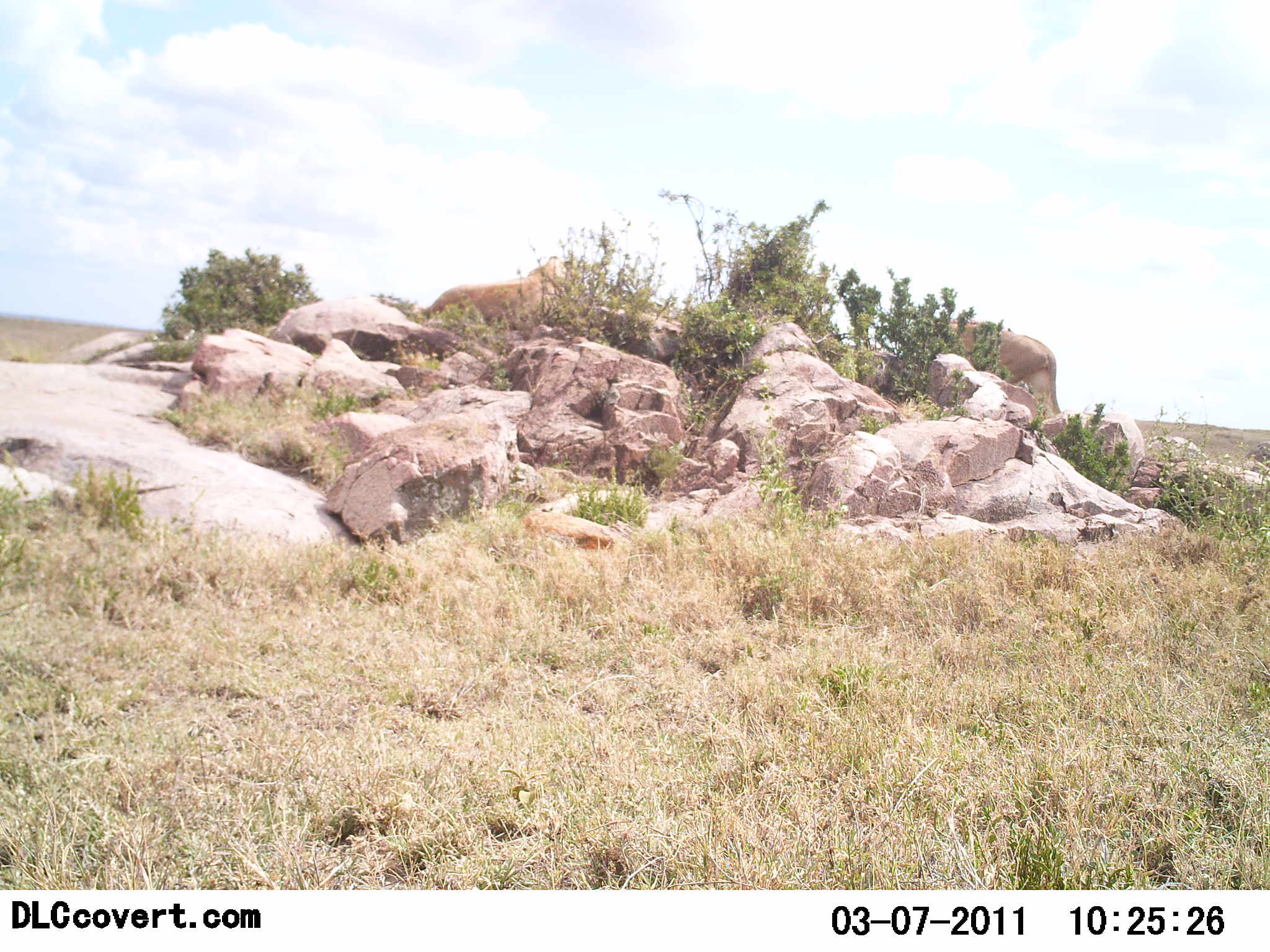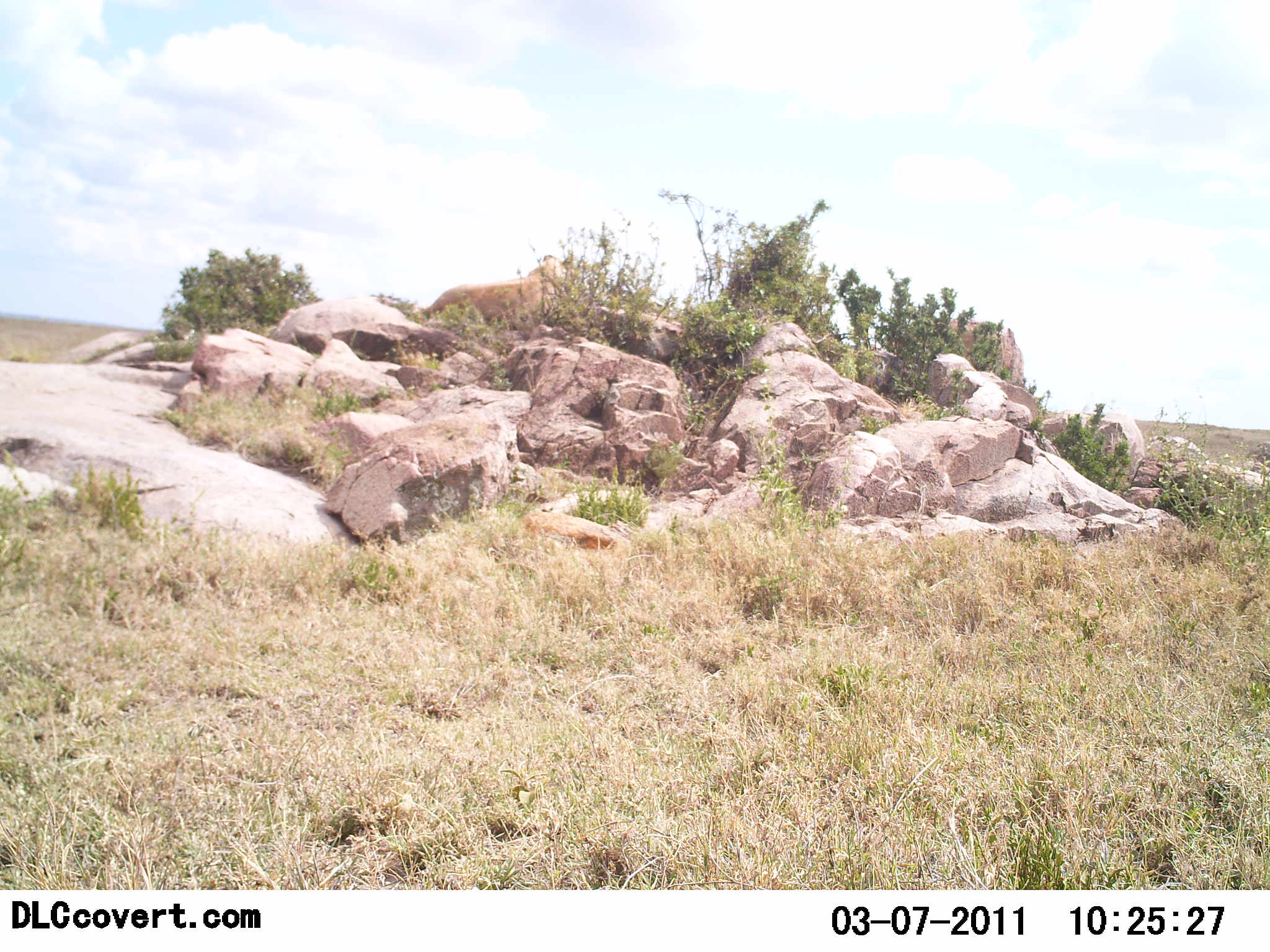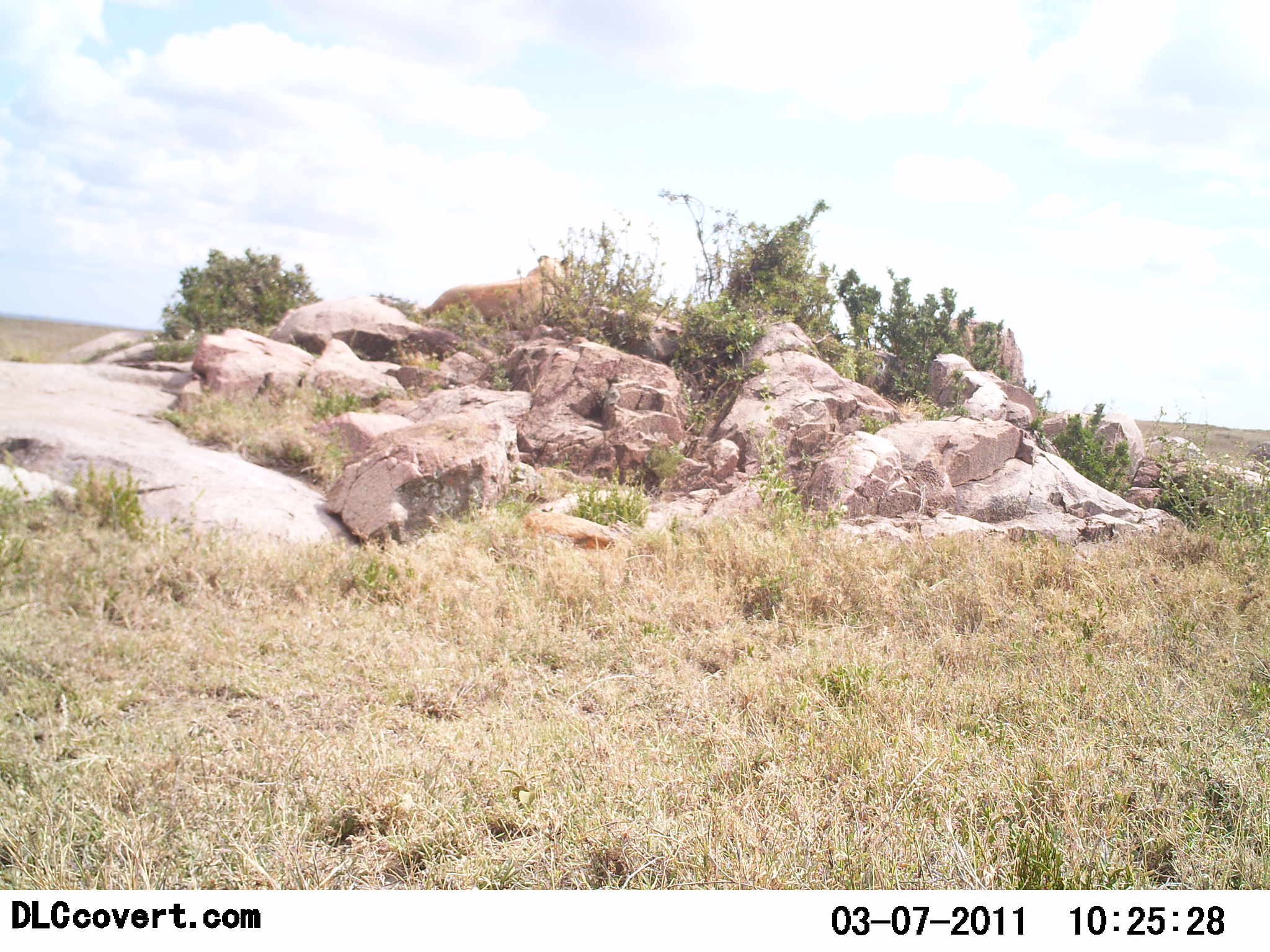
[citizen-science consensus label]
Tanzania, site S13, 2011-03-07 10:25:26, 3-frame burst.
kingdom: Animalia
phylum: Chordata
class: Mammalia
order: Carnivora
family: Felidae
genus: Panthera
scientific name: Panthera leo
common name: lion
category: lionfemale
Lionfemale (lion) (Panthera leo), count 2. Behavior (volunteer vote fractions): standing 8%, resting 85%, moving 69%, interacting 0%. Young present (vote fraction): 8%. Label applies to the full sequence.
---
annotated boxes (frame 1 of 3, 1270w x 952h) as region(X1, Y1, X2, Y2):
animal: region(930, 315, 1064, 422); region(425, 256, 584, 332)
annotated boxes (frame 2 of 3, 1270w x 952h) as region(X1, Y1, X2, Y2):
animal: region(422, 254, 577, 327); region(883, 316, 1026, 388)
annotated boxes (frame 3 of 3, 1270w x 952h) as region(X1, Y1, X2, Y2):
animal: region(422, 255, 580, 327); region(891, 317, 1027, 390)